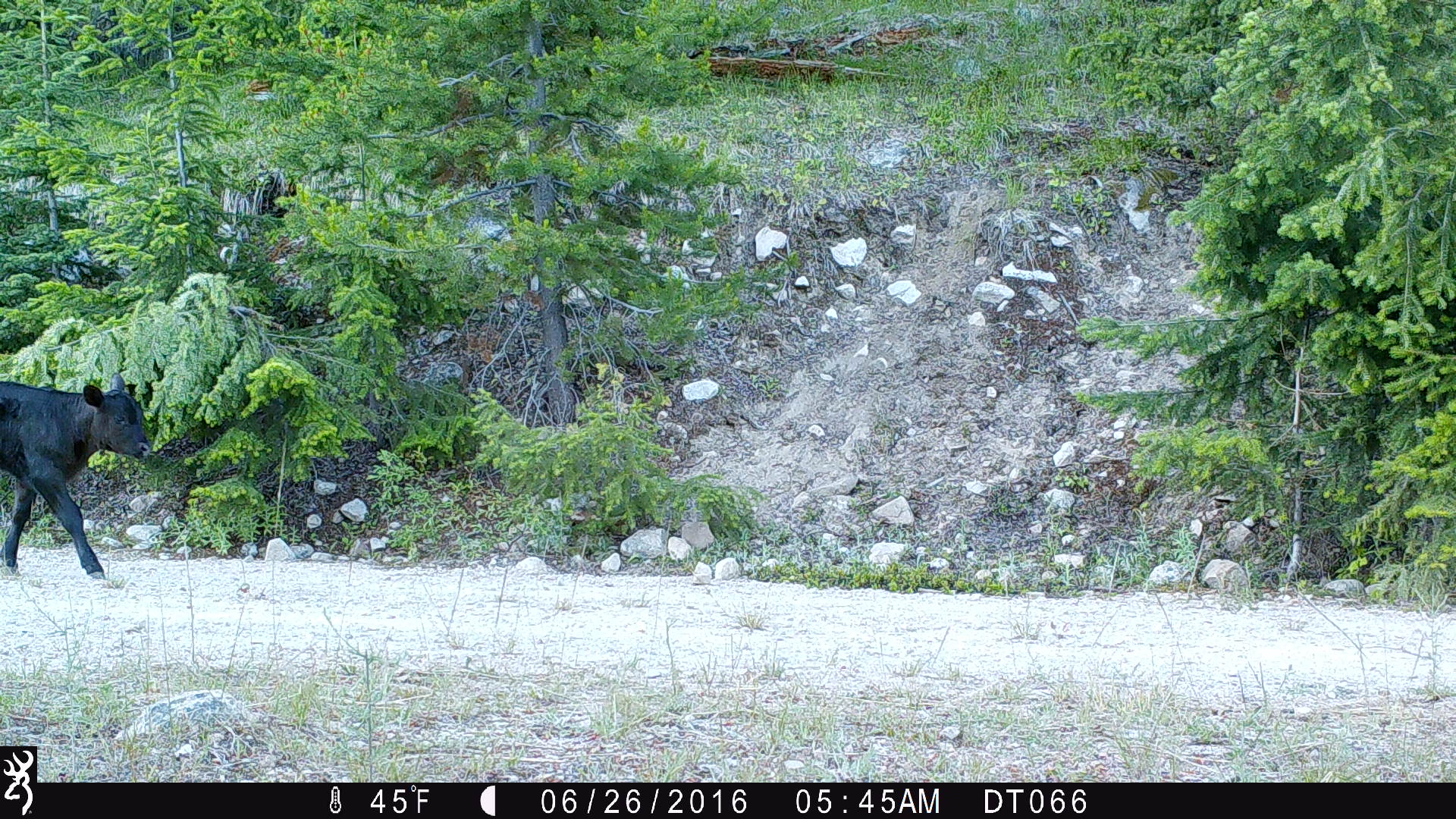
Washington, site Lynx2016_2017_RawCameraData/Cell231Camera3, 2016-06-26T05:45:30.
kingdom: Animalia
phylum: Chordata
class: Mammalia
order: Artiodactyla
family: Bovidae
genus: Bos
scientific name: Bos taurus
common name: domestic cattle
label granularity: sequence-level